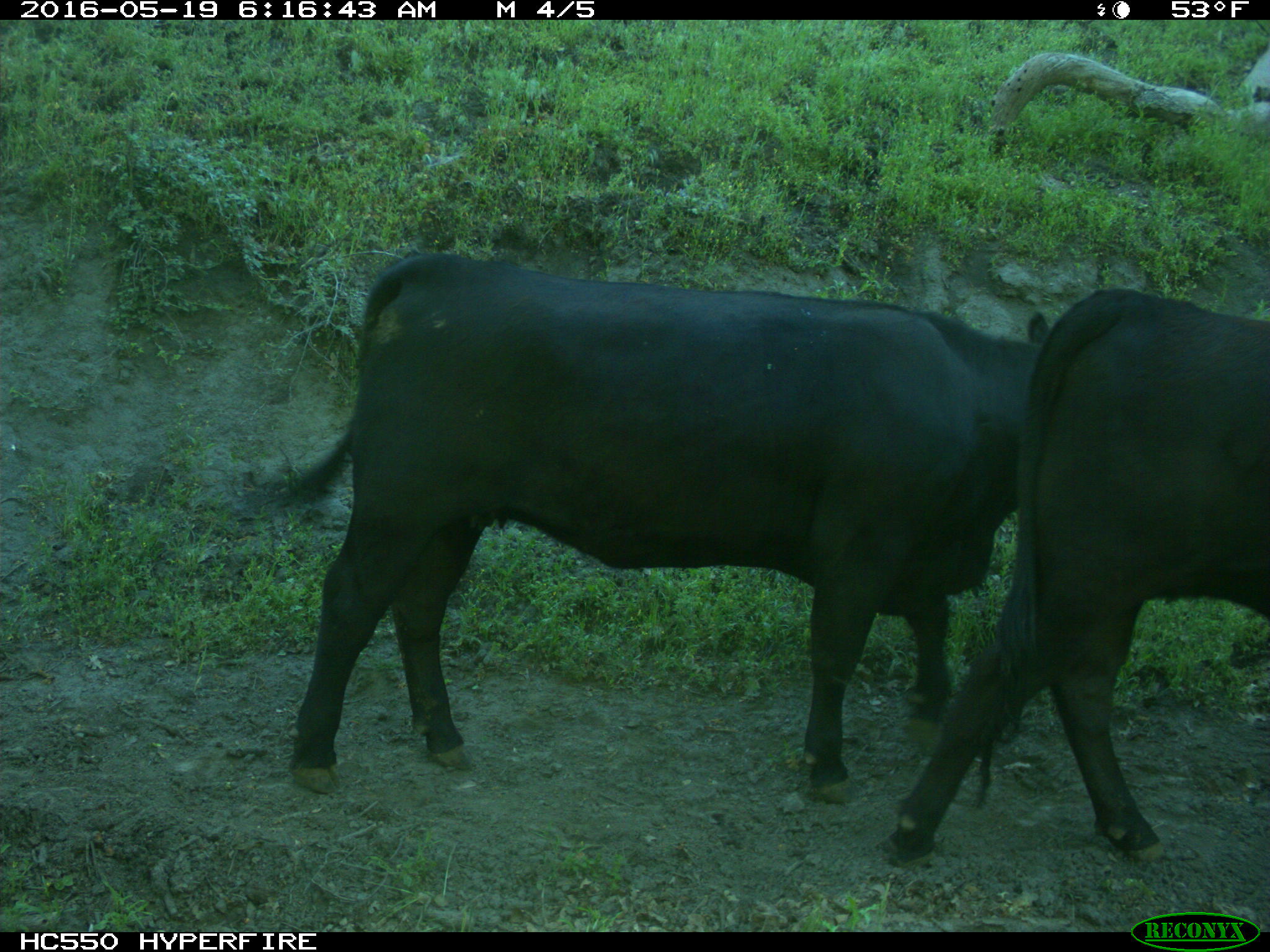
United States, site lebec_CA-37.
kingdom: Animalia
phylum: Chordata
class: Mammalia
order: Artiodactyla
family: Bovidae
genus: Bos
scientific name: Bos taurus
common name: domestic cow